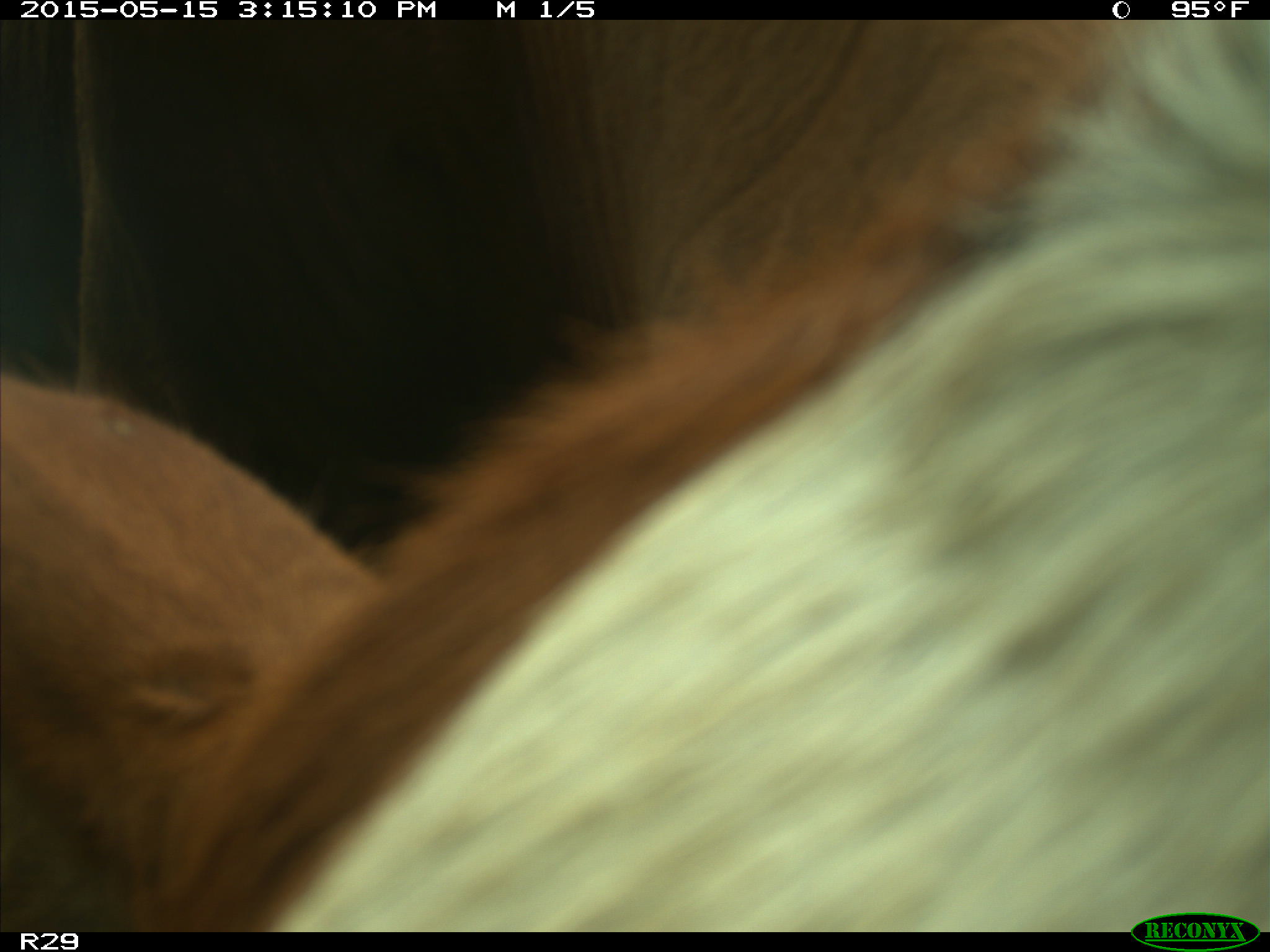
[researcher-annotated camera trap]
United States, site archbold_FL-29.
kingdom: Animalia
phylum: Chordata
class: Mammalia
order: Artiodactyla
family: Bovidae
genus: Bos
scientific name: Bos taurus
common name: domestic cow